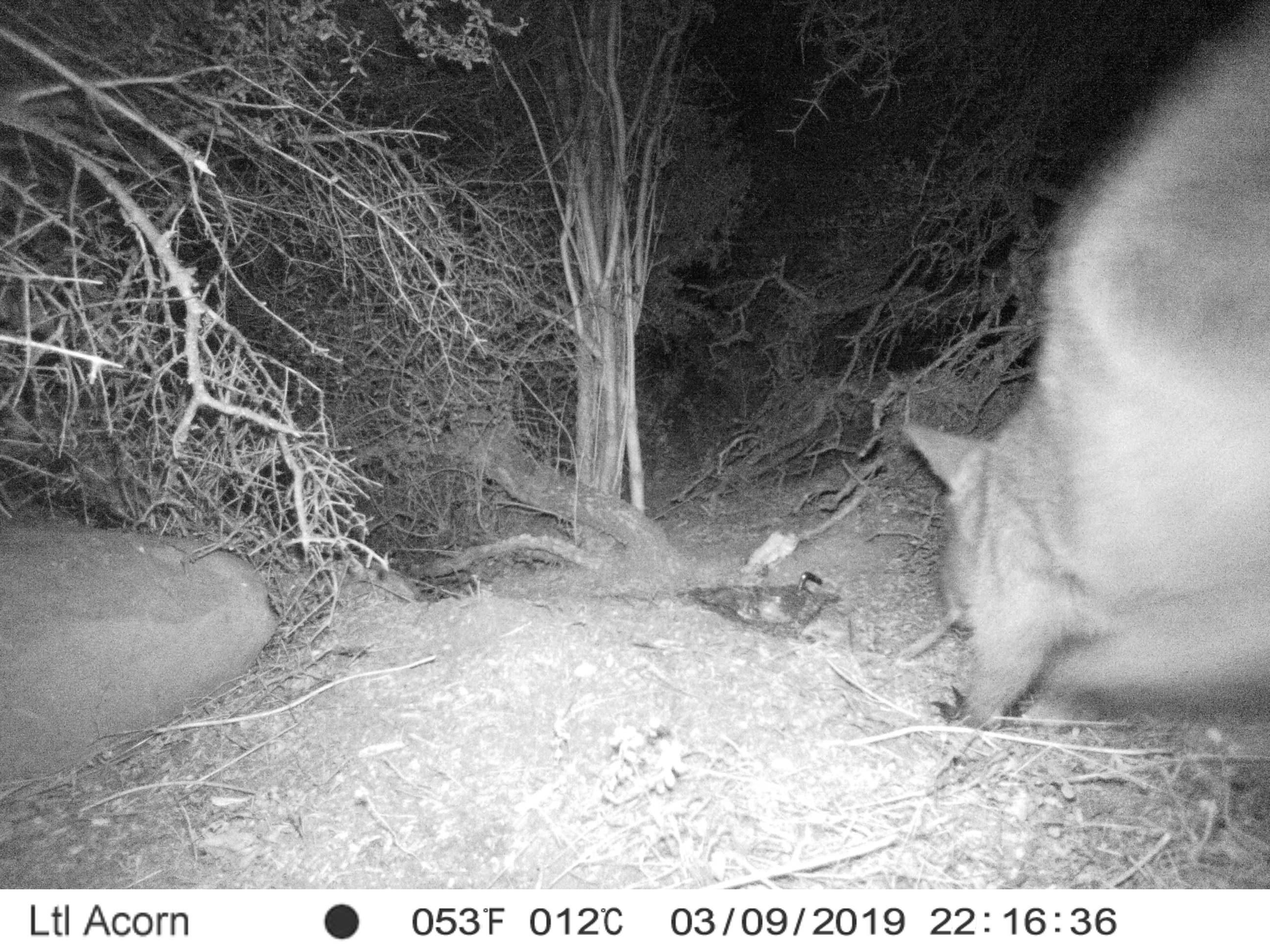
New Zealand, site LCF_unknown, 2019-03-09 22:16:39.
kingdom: Animalia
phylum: Chordata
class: Mammalia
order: Diprotodontia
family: Macropodidae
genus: Notamacropus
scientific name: Notamacropus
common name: wallaby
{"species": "wallaby (Notamacropus)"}